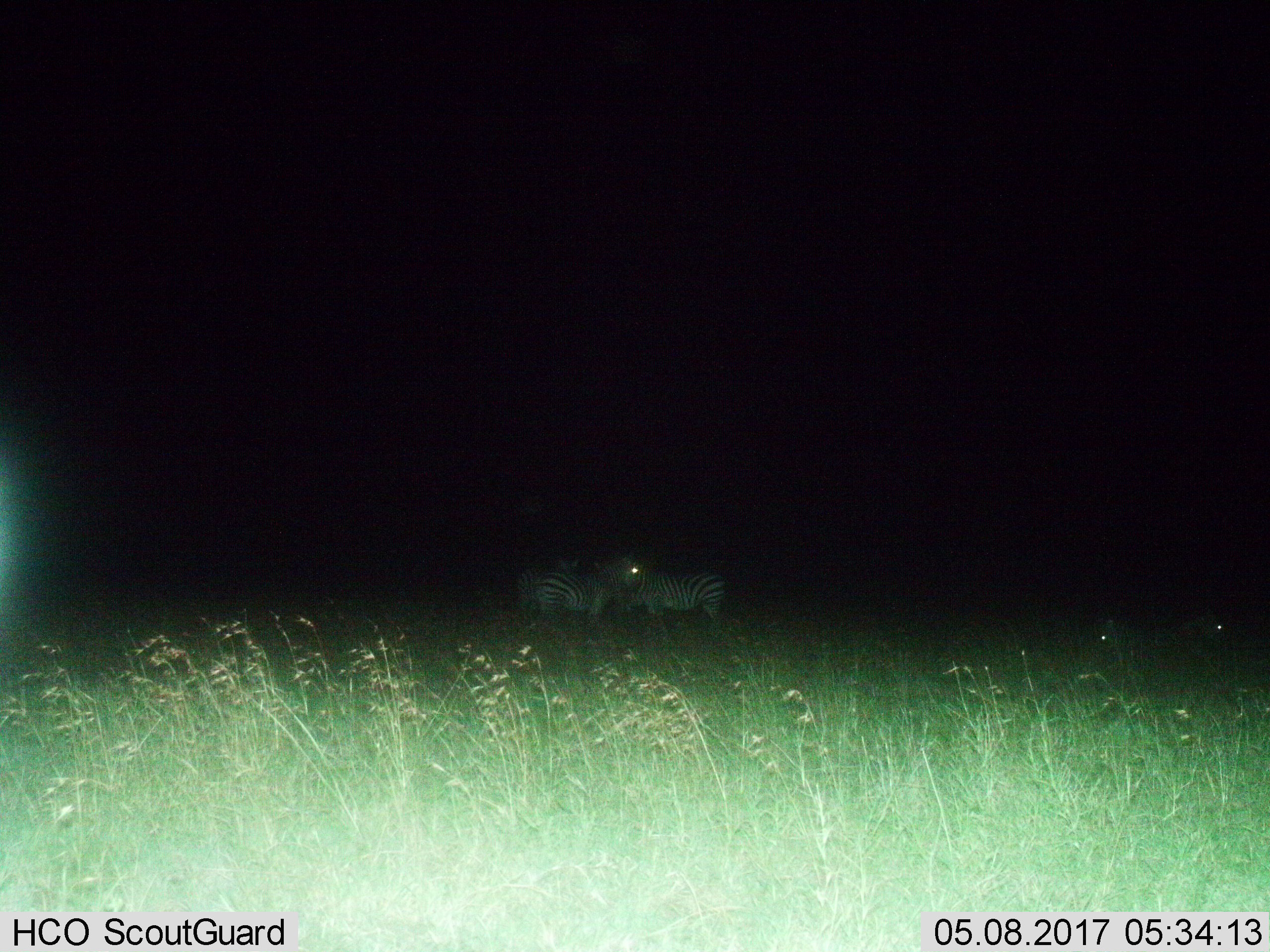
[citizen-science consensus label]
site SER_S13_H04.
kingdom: Animalia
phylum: Chordata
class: Mammalia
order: Perissodactyla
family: Equidae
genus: Equus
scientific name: Equus quagga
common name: plains zebra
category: zebraplains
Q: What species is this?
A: Zebraplains (plains zebra) (Equus quagga).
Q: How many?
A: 4.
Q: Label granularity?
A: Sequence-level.